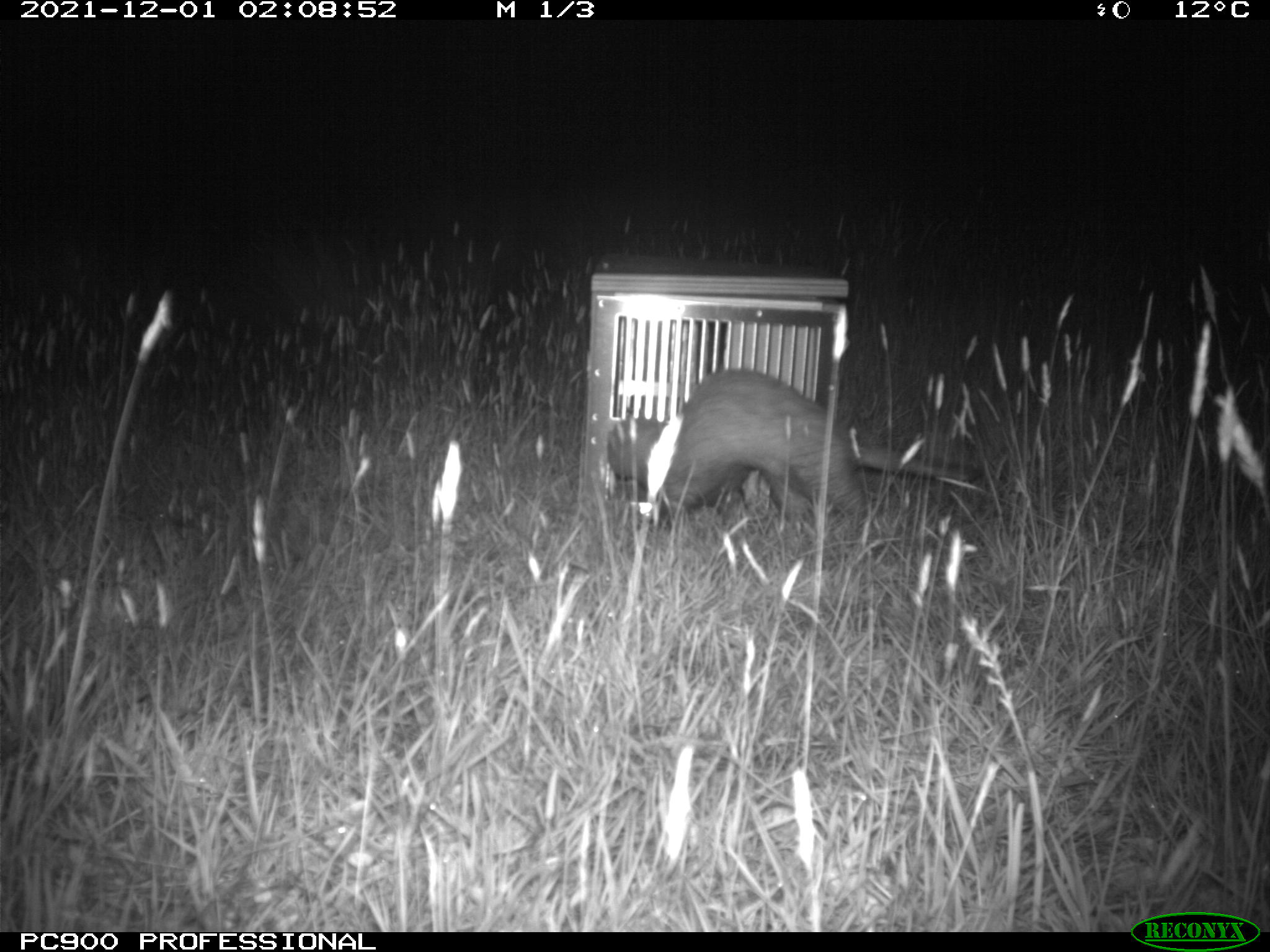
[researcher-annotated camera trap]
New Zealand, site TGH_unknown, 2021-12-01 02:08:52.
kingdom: Animalia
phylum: Chordata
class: Mammalia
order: Carnivora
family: Mustelidae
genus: Mustela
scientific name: Mustela furo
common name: ferret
Ferret (Mustela furo).